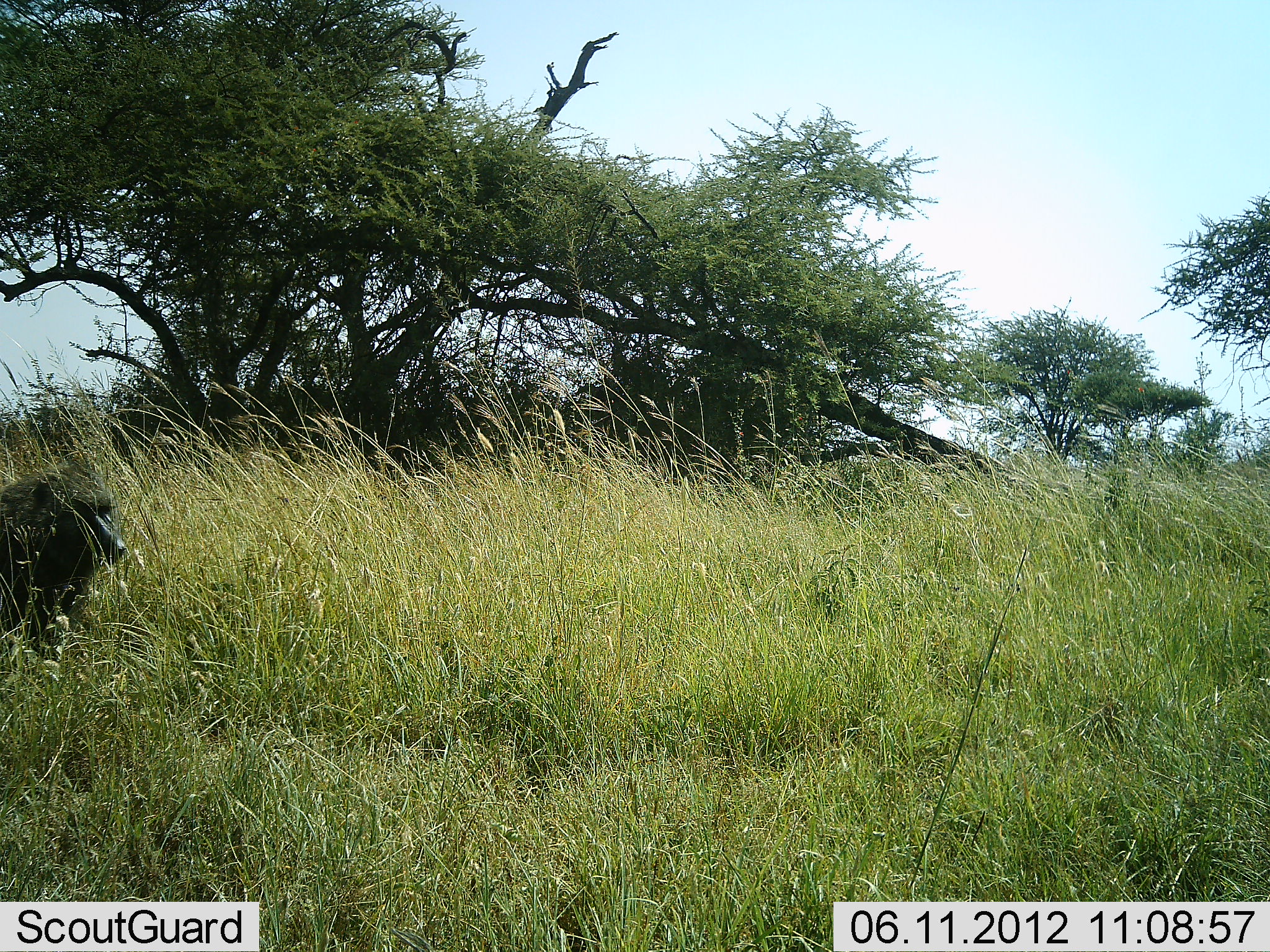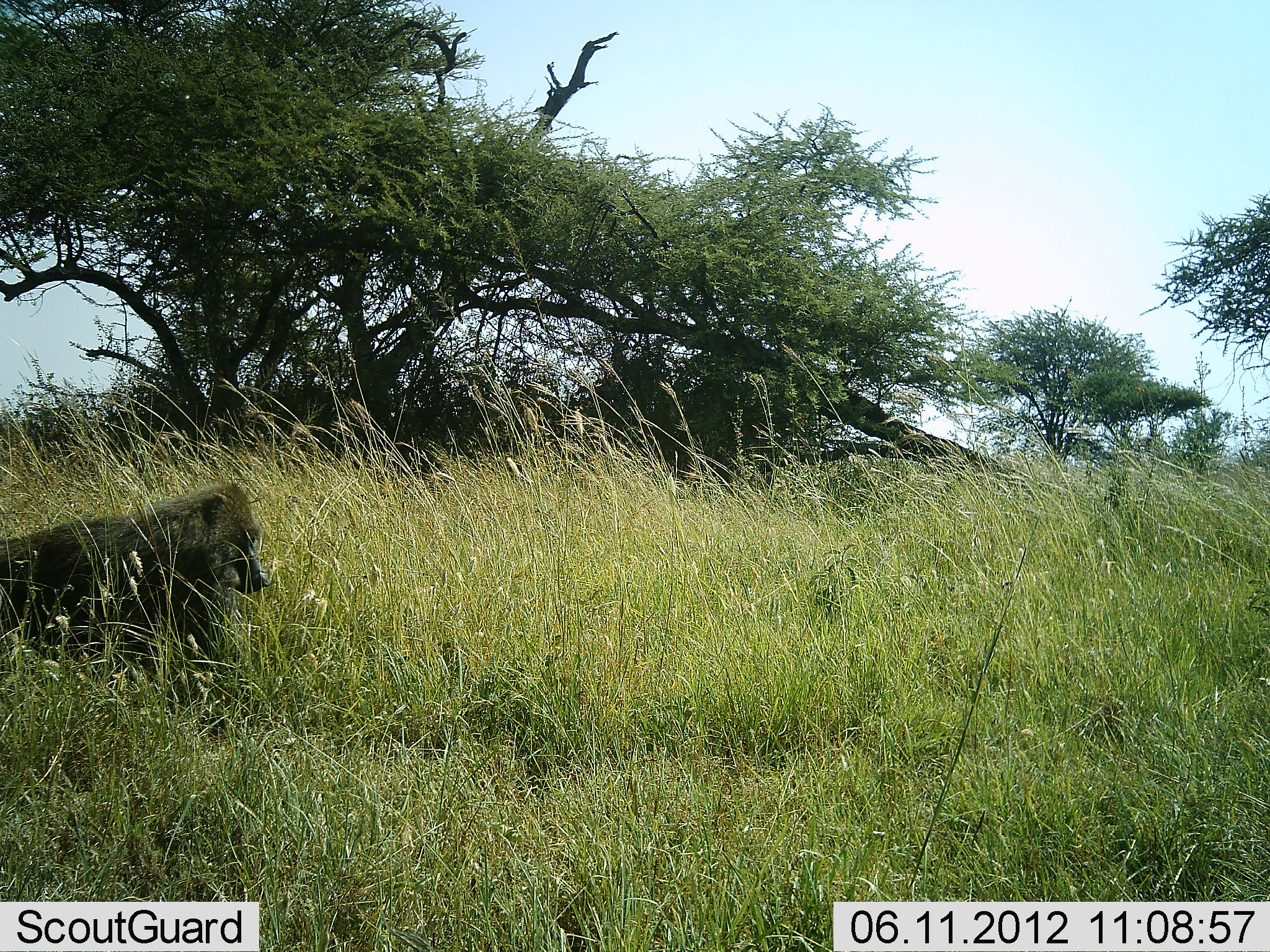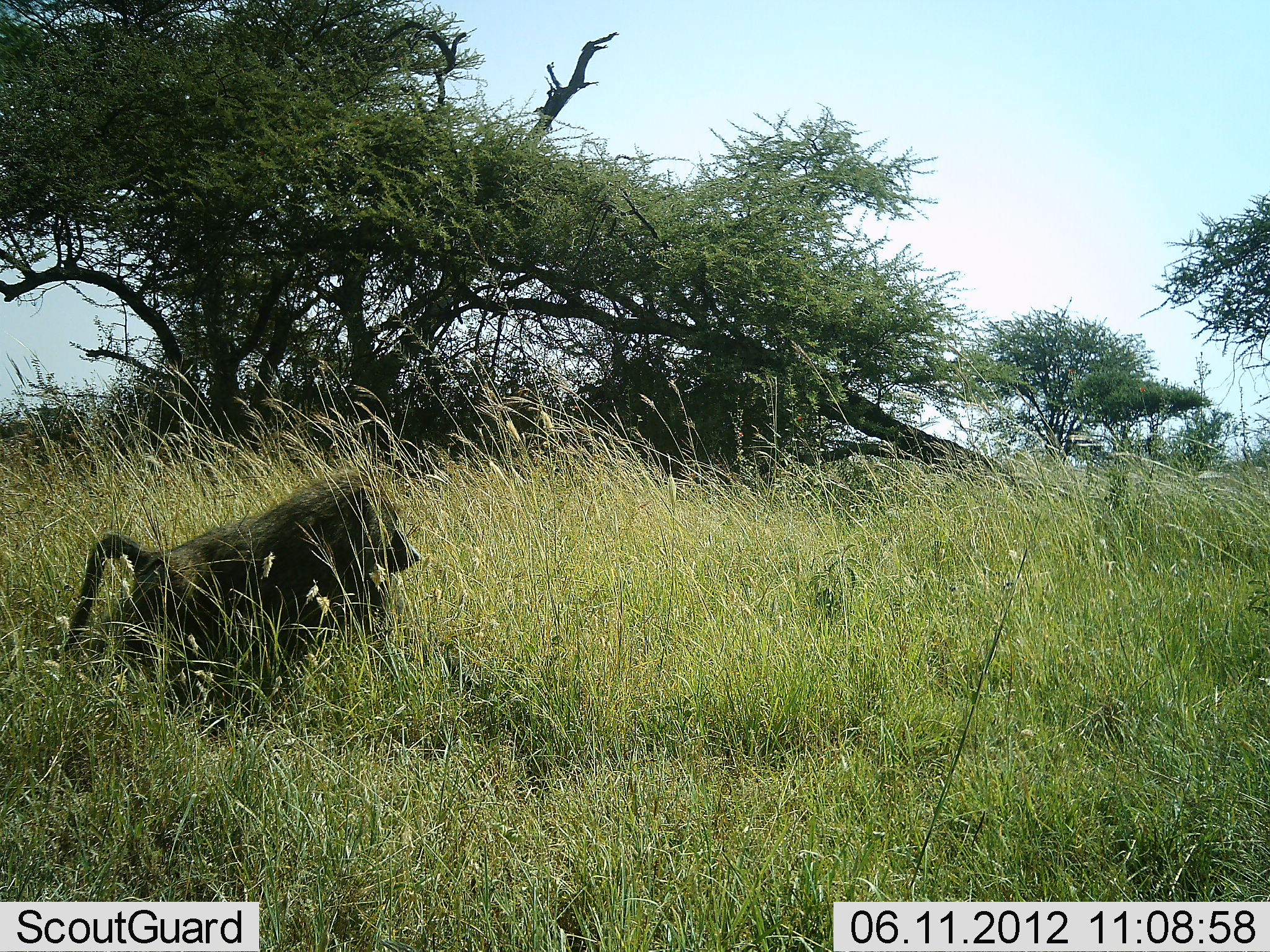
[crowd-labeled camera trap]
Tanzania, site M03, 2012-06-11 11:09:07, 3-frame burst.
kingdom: Animalia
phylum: Chordata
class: Mammalia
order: Primates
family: Cercopithecidae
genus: Papio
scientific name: Papio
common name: baboon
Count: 1.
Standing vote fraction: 0%.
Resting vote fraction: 0%.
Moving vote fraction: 100%.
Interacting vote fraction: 0%.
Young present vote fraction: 0%.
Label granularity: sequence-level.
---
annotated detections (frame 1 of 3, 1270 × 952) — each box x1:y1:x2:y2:
animal: 0:455:129:660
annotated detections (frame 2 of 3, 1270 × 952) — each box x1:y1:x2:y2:
animal: 0:482:272:683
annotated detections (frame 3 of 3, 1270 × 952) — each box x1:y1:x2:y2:
animal: 61:470:420:741